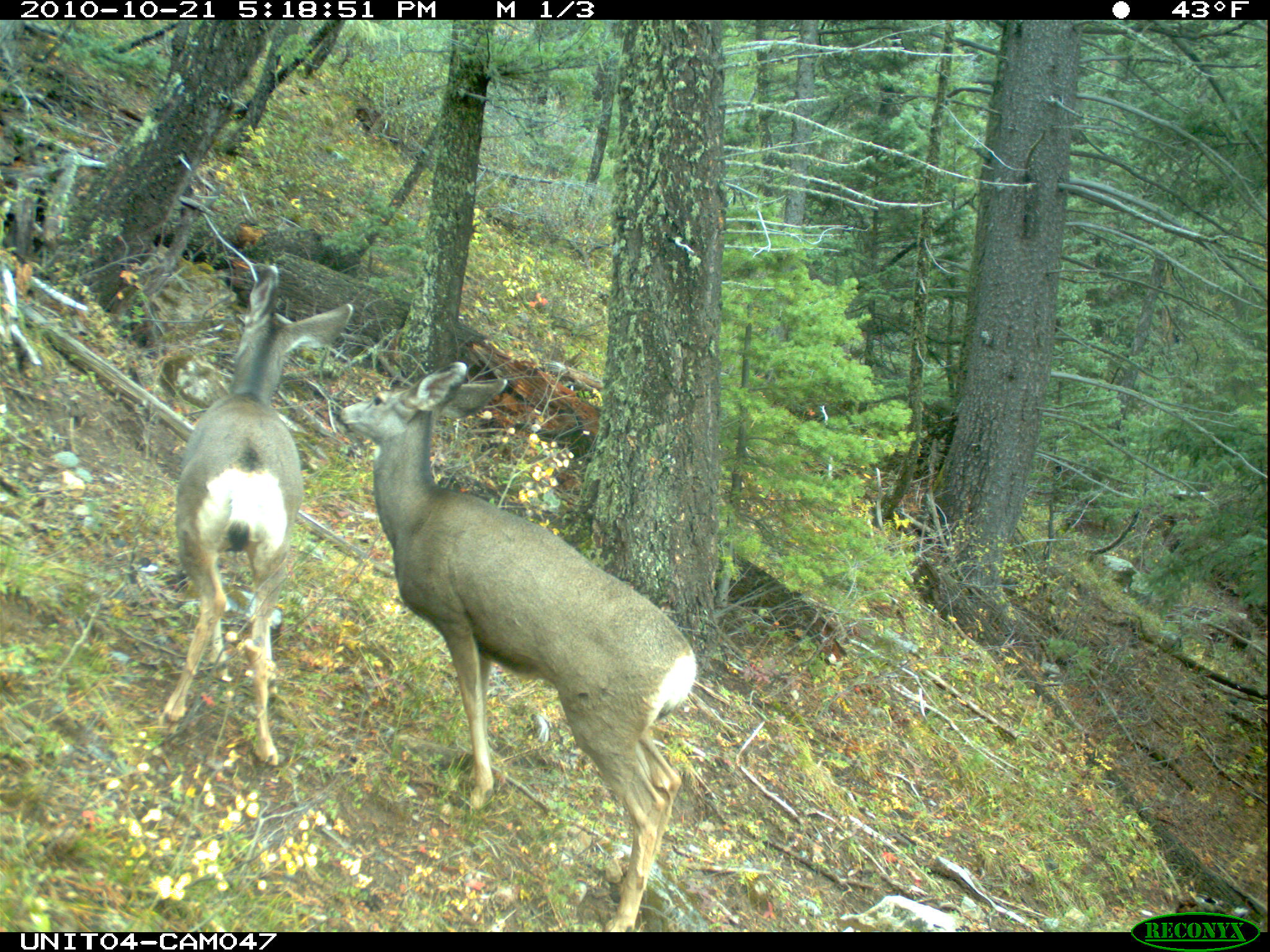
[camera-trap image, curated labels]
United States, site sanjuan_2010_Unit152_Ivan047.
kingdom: Animalia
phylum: Chordata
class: Mammalia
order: Artiodactyla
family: Cervidae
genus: Odocoileus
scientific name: Odocoileus hemionus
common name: mule deer